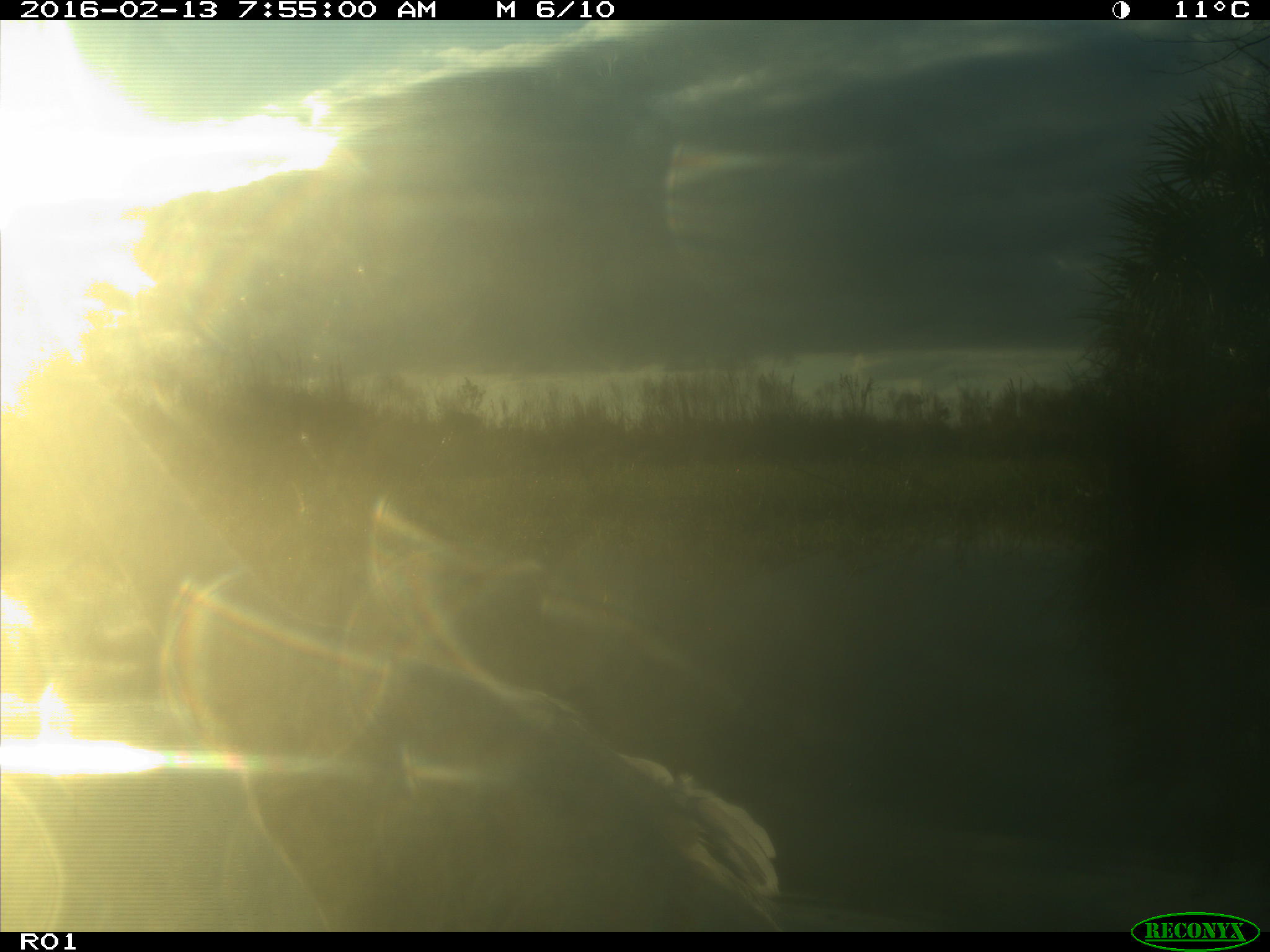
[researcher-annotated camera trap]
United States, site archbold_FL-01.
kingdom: Animalia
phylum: Chordata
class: Aves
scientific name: Aves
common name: birds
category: unidentified bird